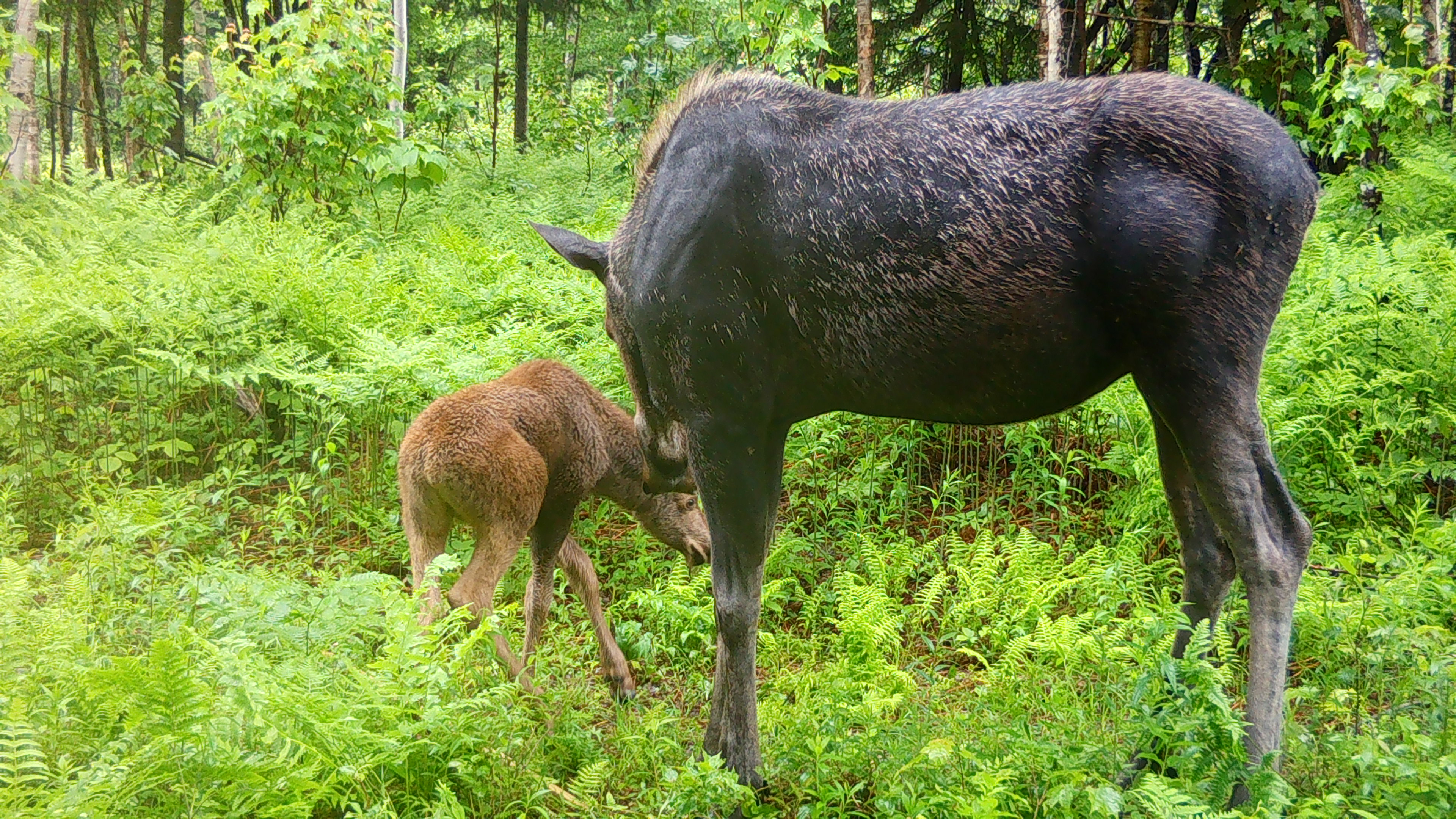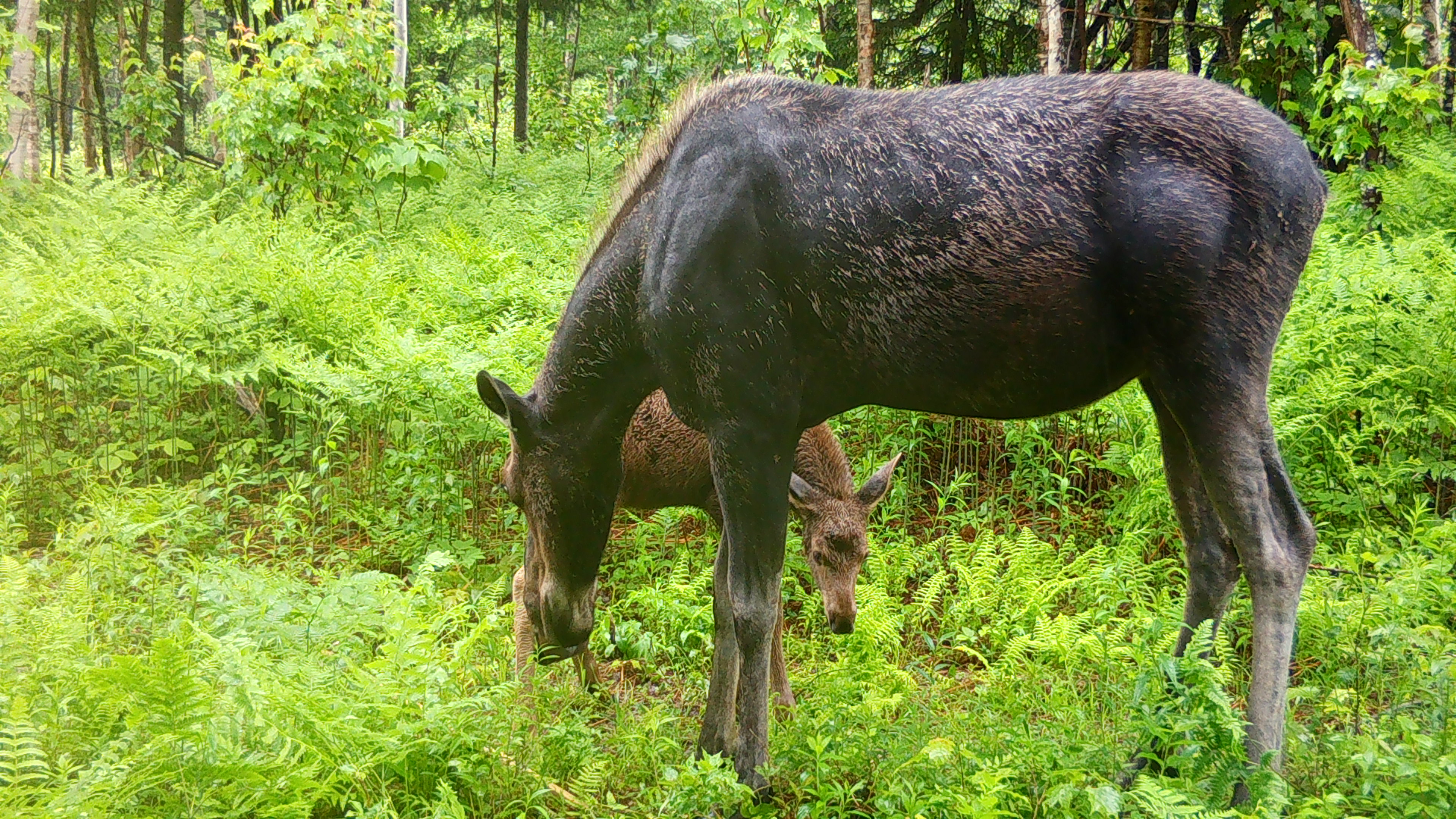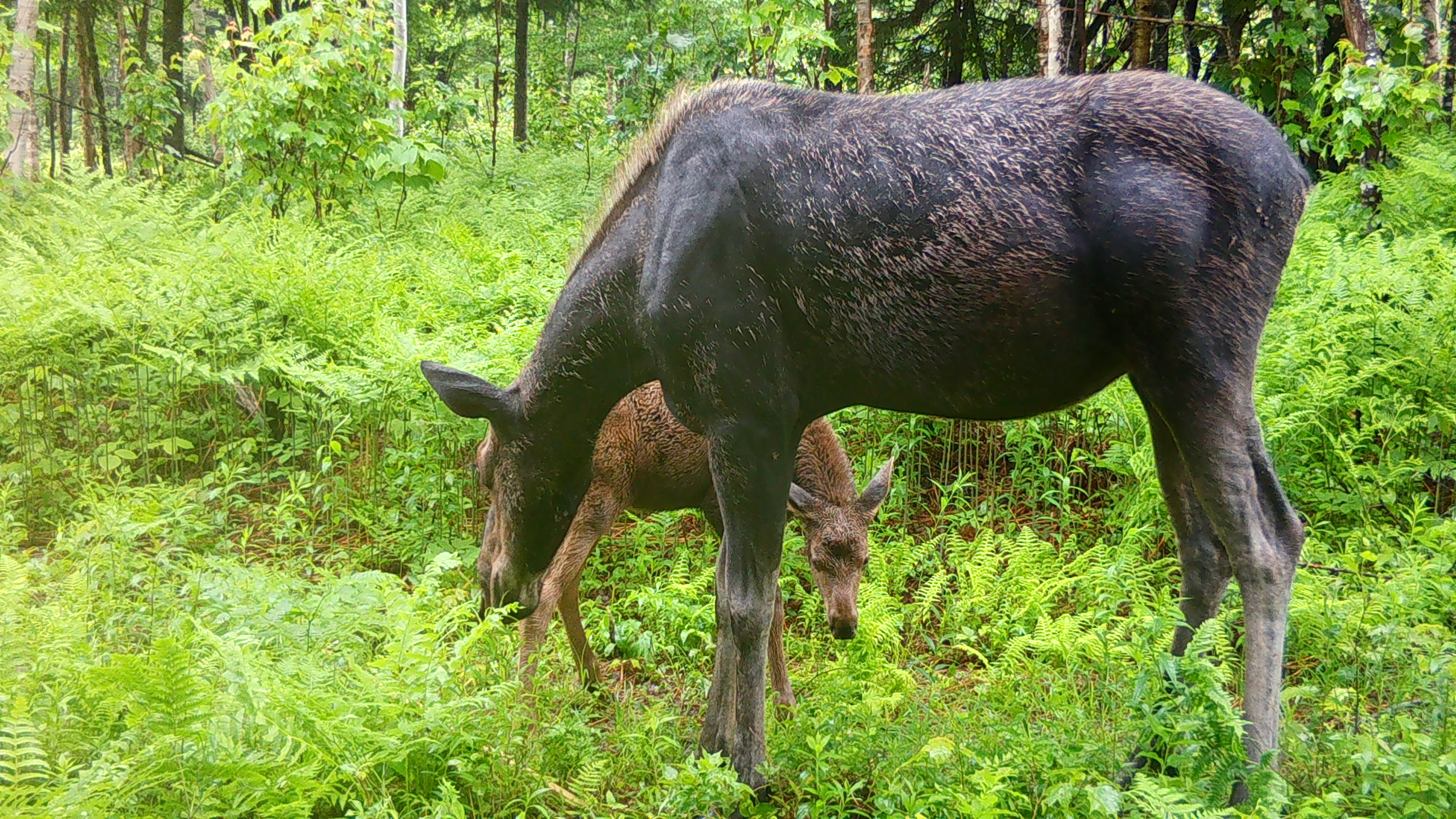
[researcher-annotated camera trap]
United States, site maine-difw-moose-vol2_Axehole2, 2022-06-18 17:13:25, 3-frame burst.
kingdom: Animalia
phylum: Chordata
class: Mammalia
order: Artiodactyla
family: Cervidae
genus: Alces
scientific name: Alces alces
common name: moose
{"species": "moose (Alces alces)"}